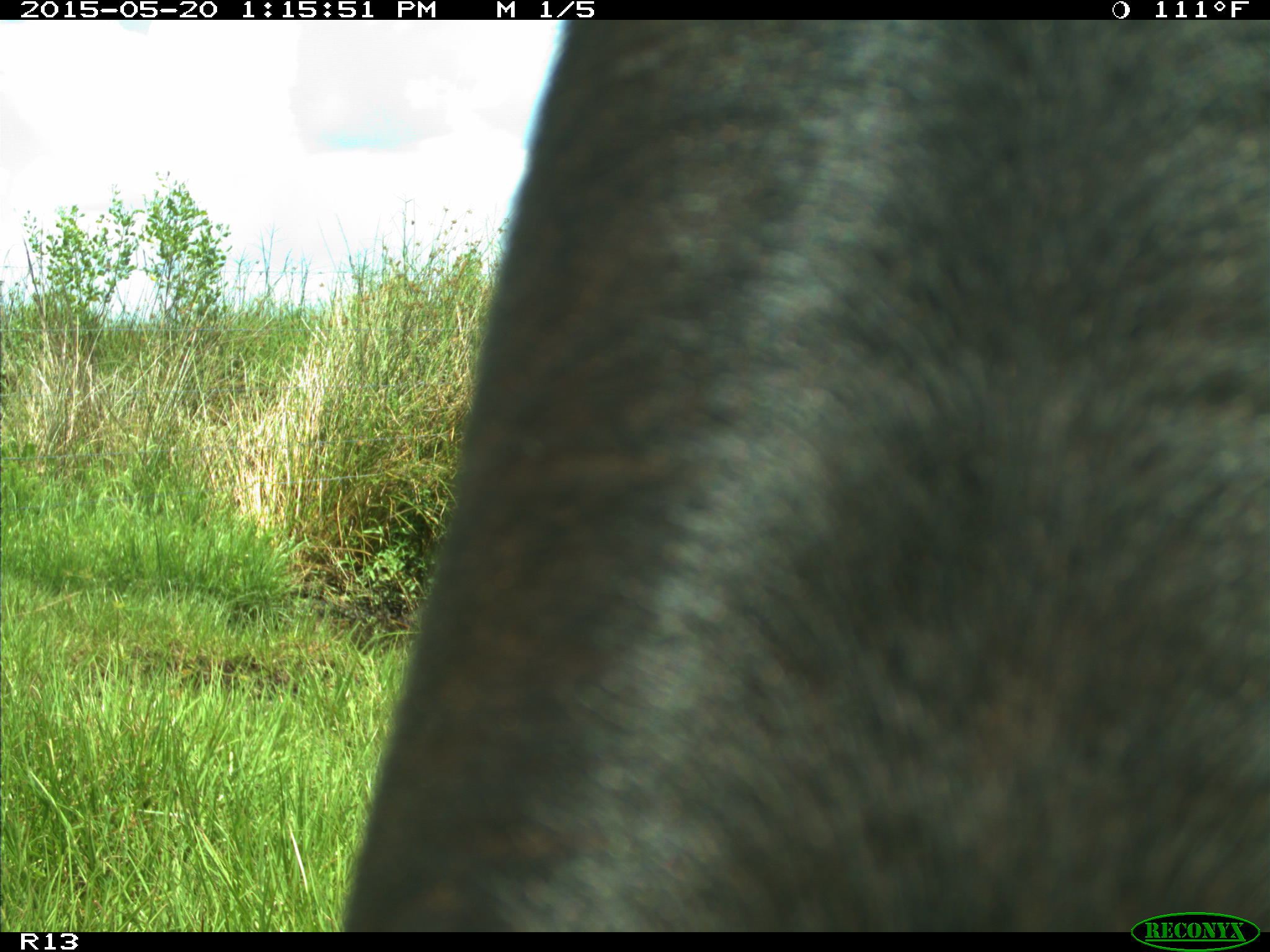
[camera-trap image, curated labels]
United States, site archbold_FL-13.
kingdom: Animalia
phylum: Chordata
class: Mammalia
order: Artiodactyla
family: Bovidae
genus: Bos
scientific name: Bos taurus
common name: domestic cow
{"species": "Bos taurus (domestic cow)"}